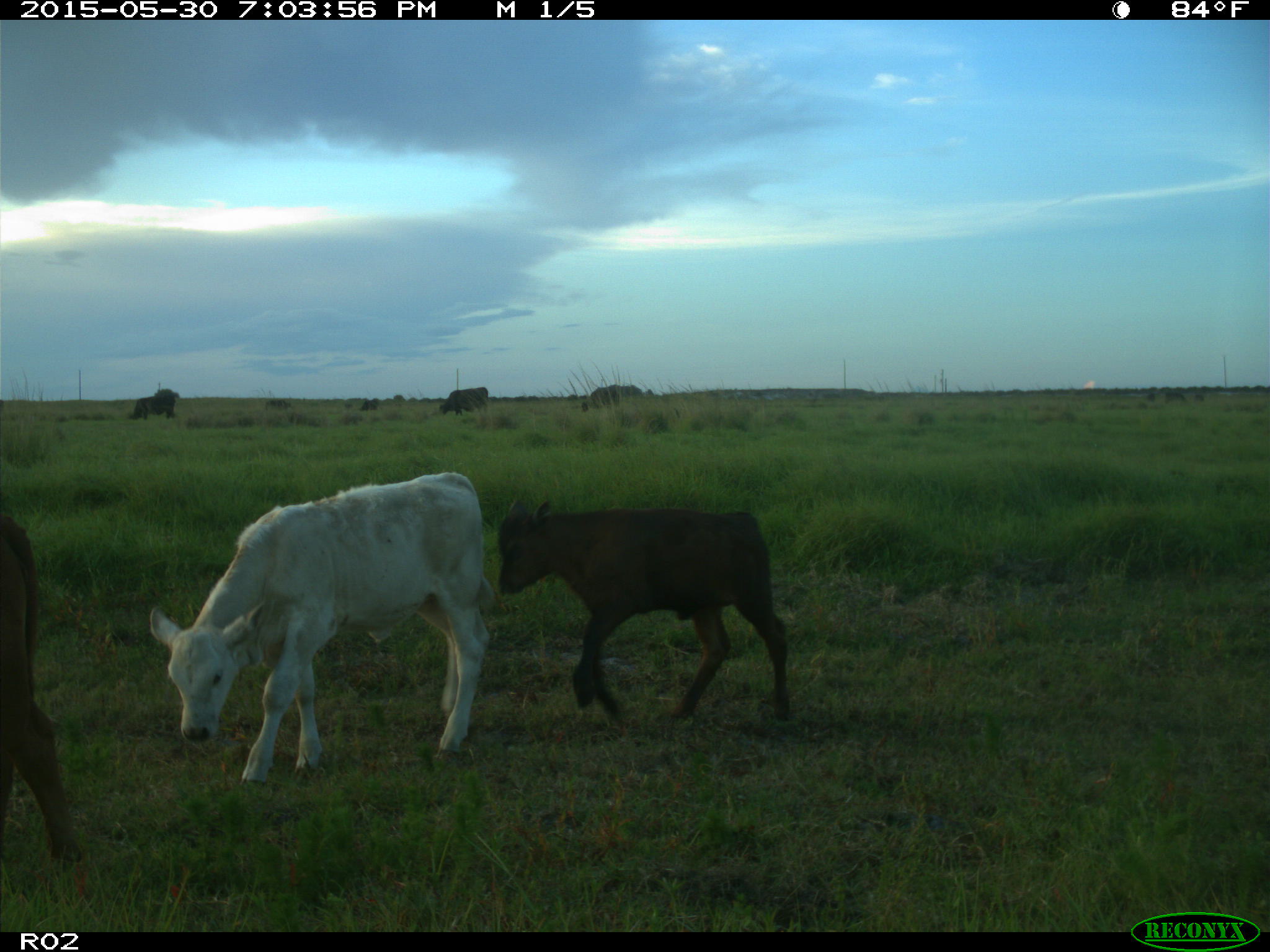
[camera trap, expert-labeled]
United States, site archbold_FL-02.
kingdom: Animalia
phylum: Chordata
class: Mammalia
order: Artiodactyla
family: Bovidae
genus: Bos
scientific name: Bos taurus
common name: domestic cow